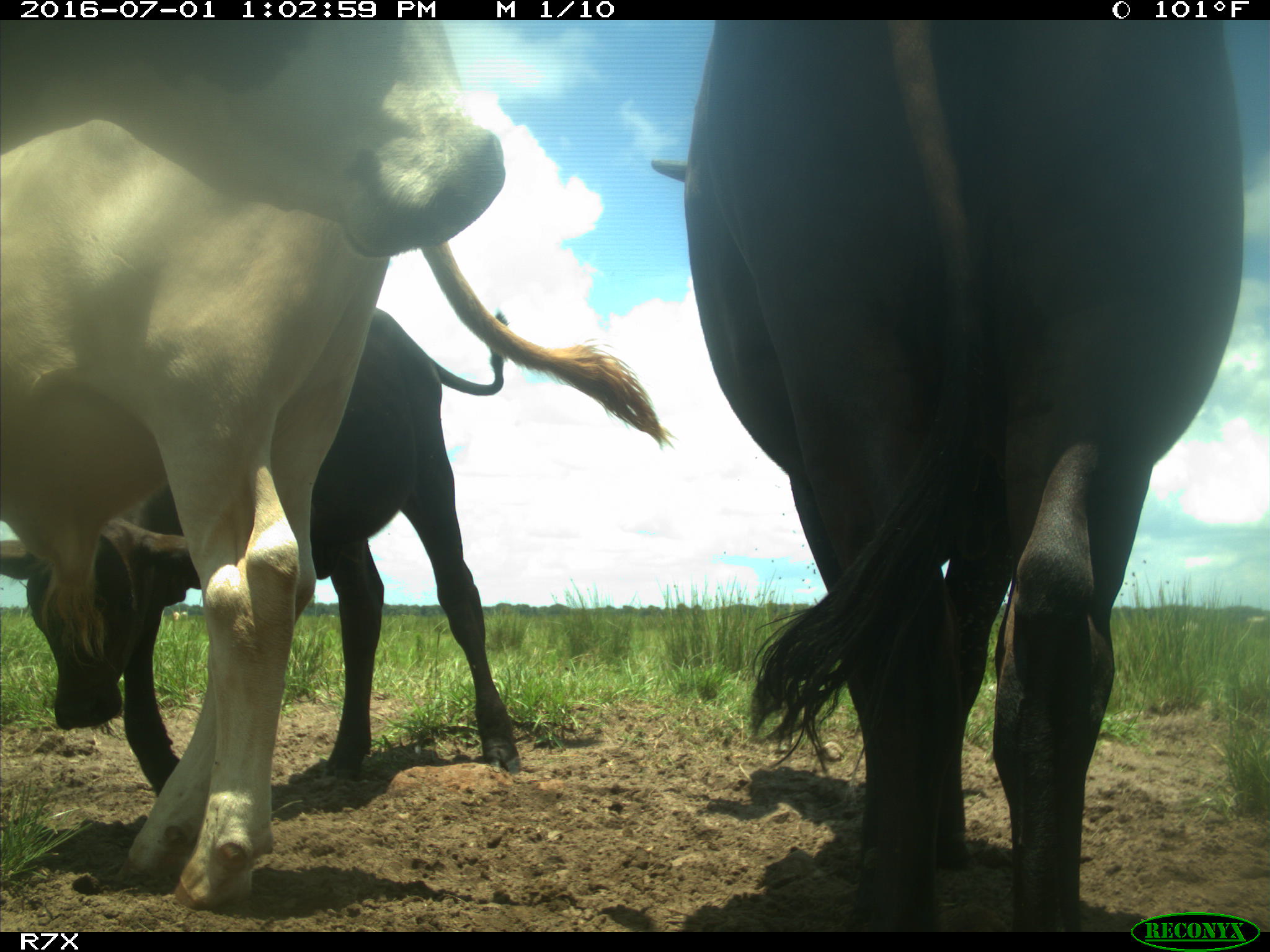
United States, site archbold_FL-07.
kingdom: Animalia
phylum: Chordata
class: Mammalia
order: Artiodactyla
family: Bovidae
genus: Bos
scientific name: Bos taurus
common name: domestic cow